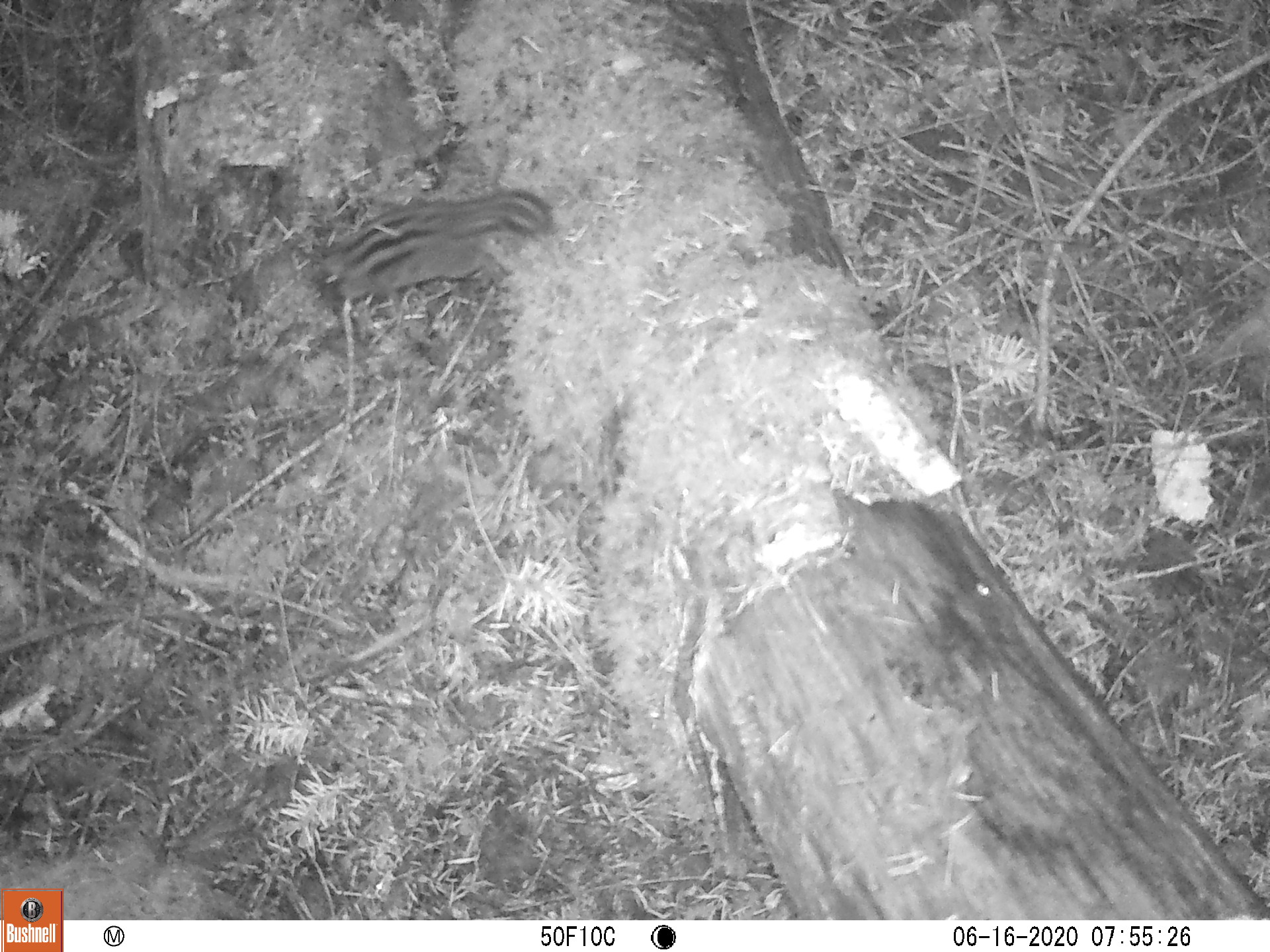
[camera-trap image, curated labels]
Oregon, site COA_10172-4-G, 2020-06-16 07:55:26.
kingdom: Animalia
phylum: Chordata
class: Mammalia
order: Rodentia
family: Sciuridae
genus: Neotamias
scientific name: Neotamias townsendii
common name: townsend's chipmunk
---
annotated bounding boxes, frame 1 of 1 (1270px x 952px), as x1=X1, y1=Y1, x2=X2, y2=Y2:
townsend's chipmunk: x1=308, y1=180, x2=557, y2=303